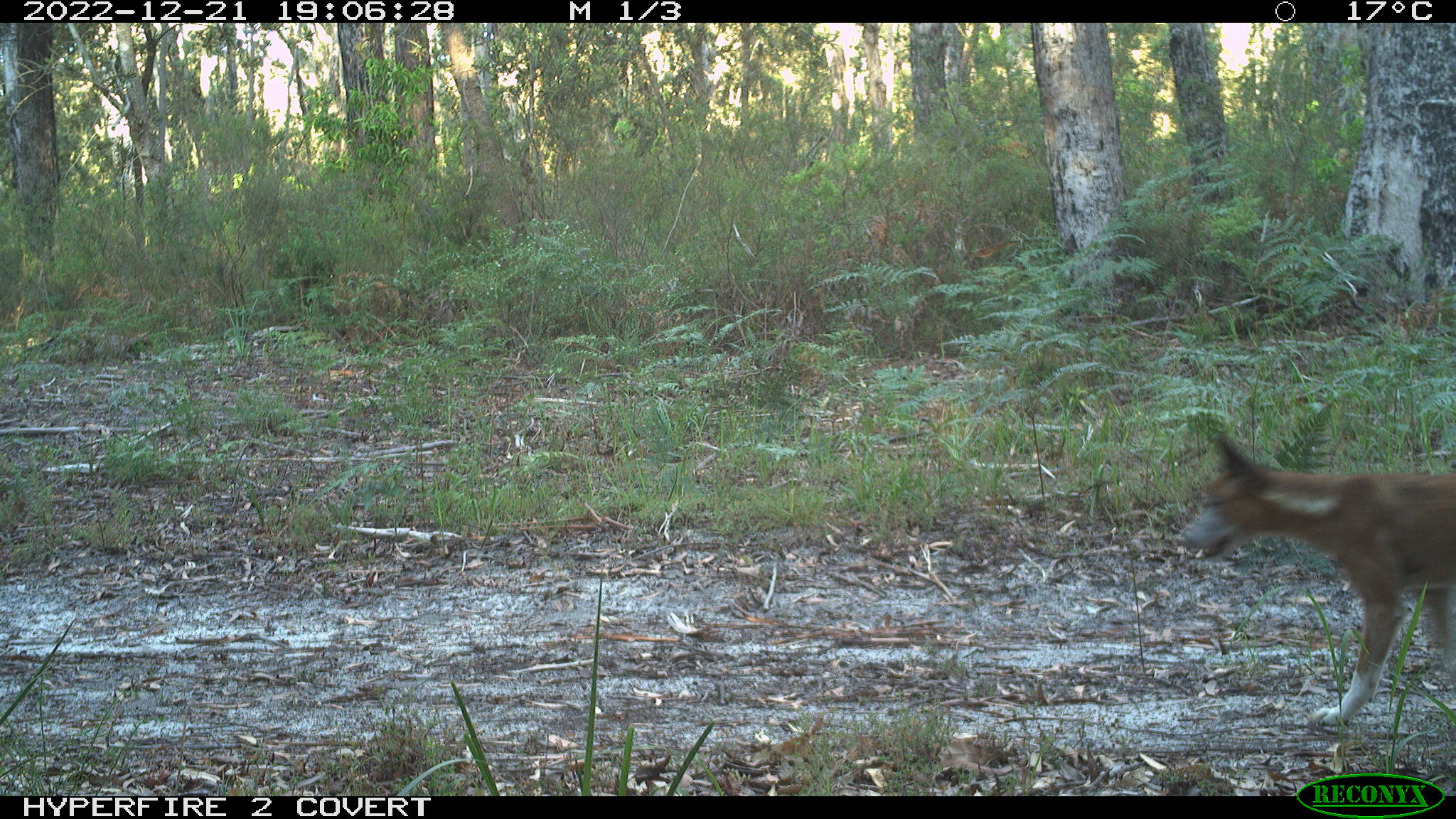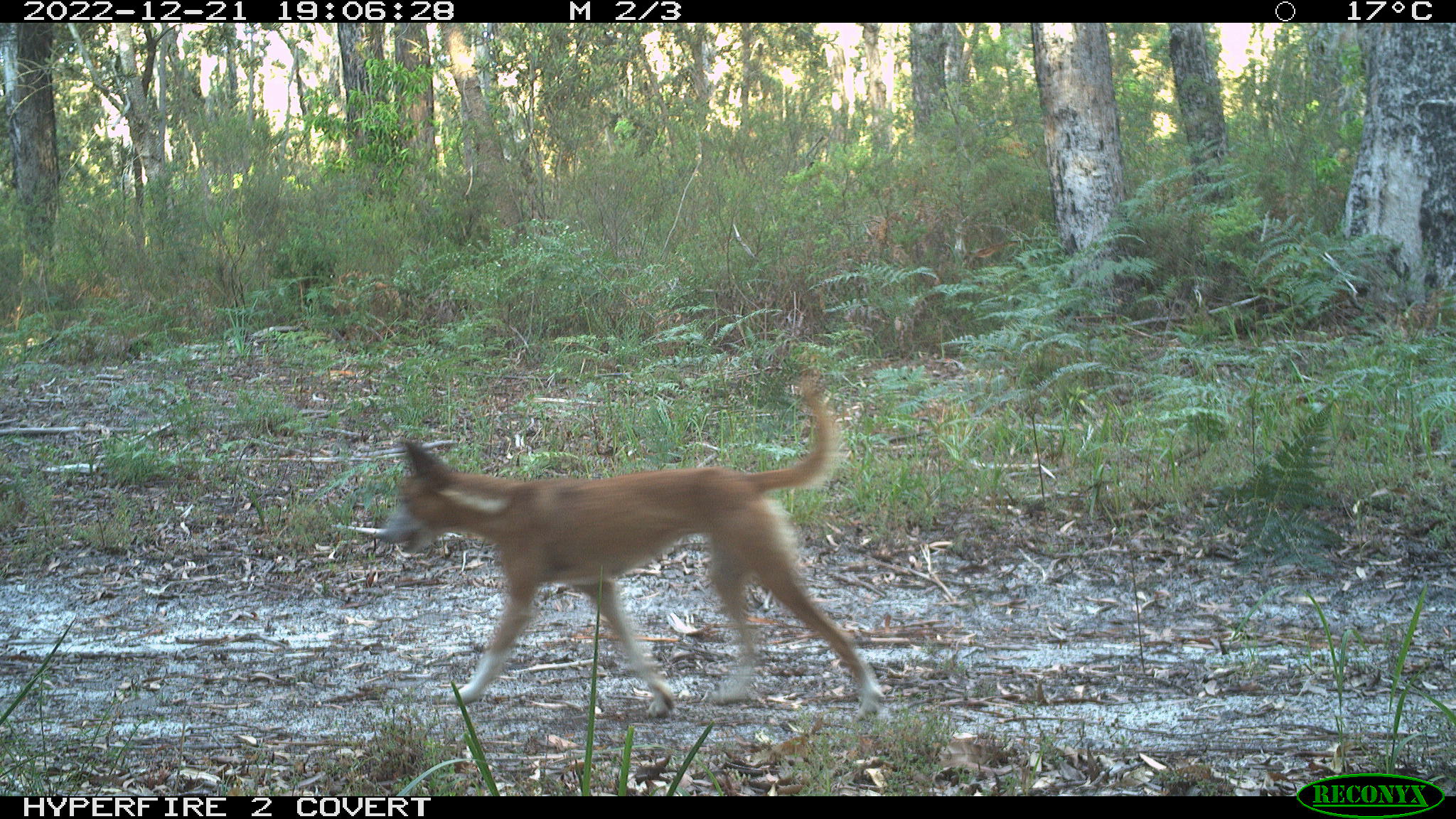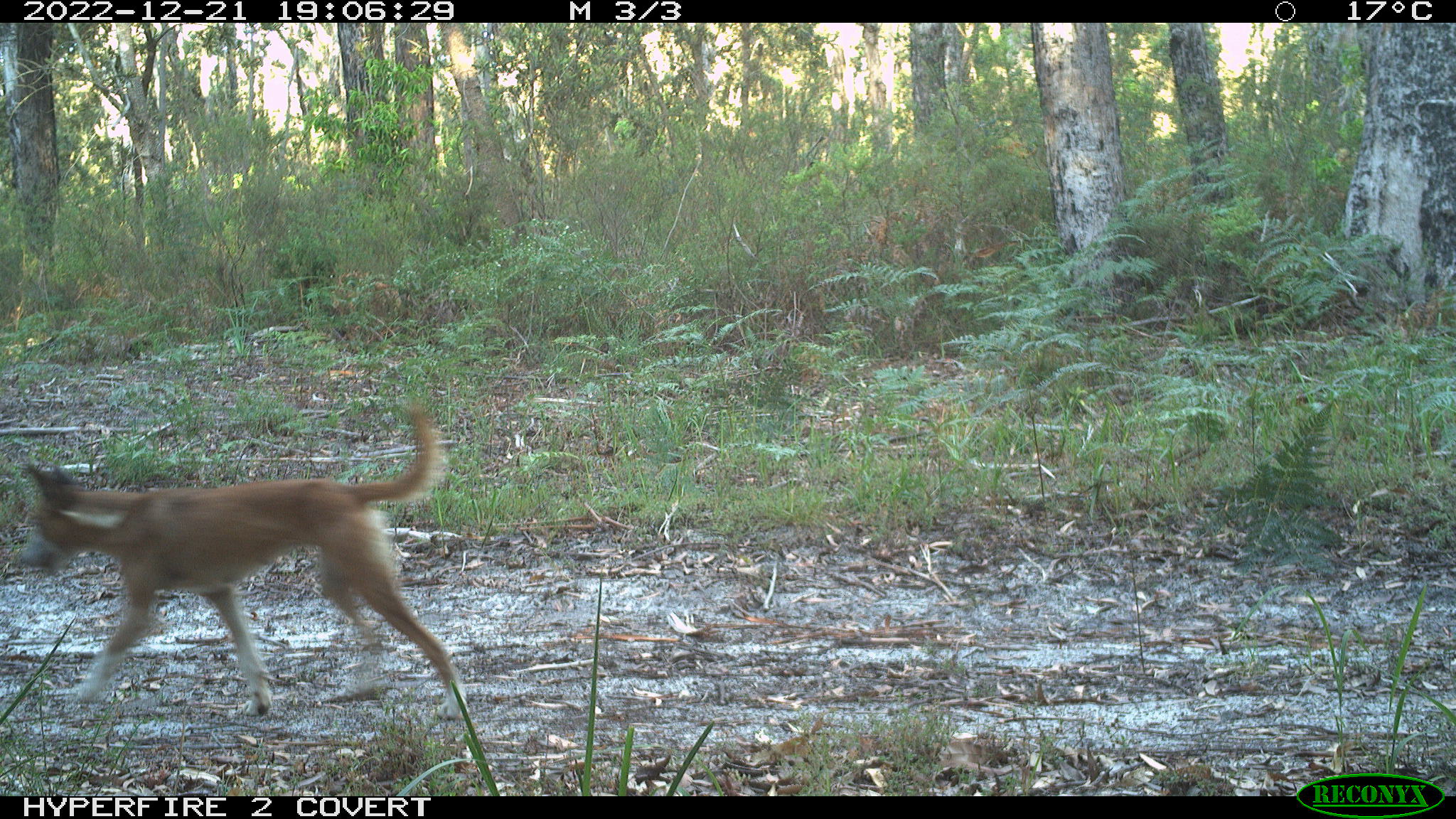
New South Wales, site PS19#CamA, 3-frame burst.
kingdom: Animalia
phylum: Chordata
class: Mammalia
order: Carnivora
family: Canidae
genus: Canis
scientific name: Canis familiaris dingo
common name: dingo